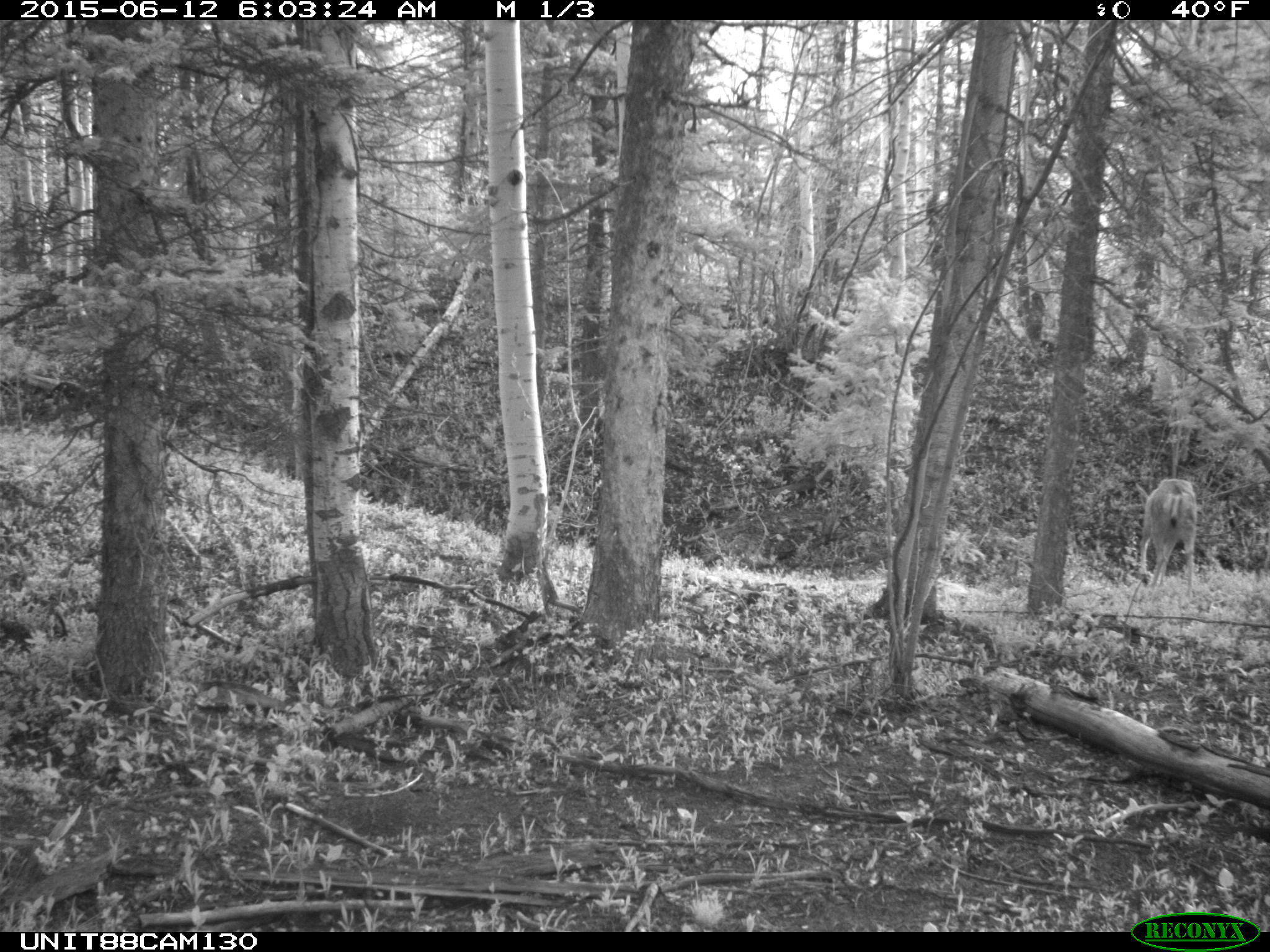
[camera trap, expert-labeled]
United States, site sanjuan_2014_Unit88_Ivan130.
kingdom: Animalia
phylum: Chordata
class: Mammalia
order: Artiodactyla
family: Cervidae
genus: Odocoileus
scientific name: Odocoileus hemionus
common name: mule deer